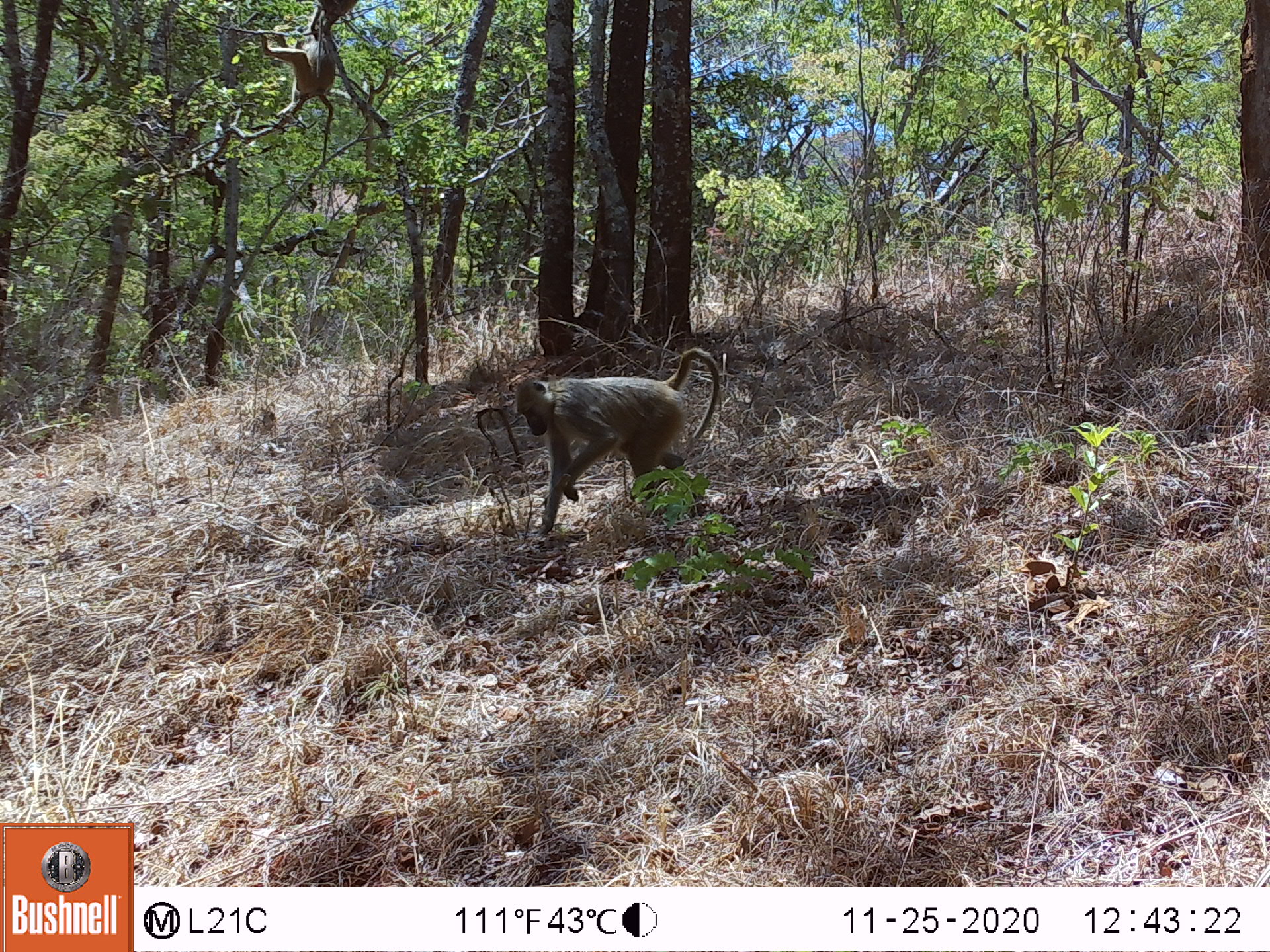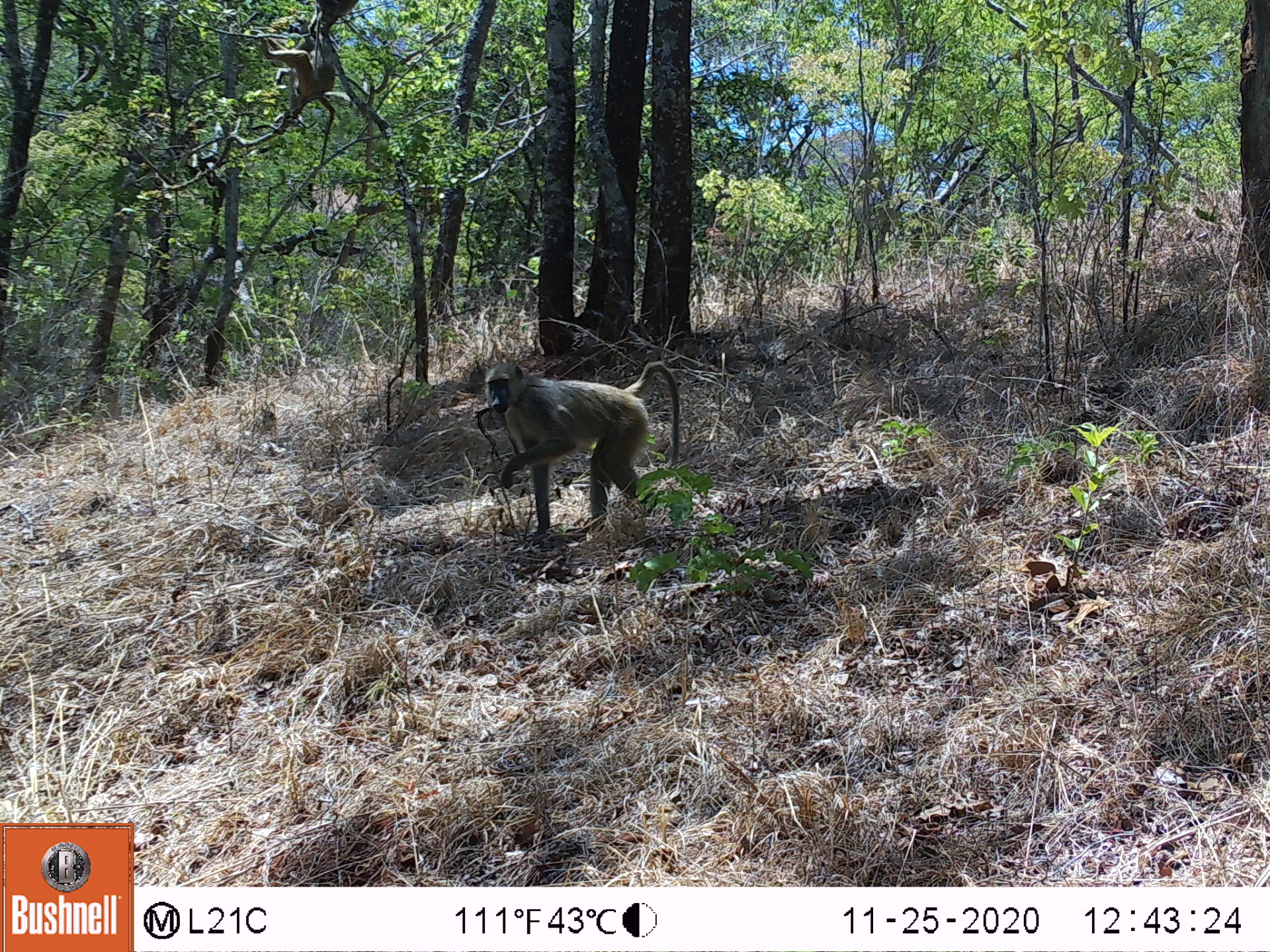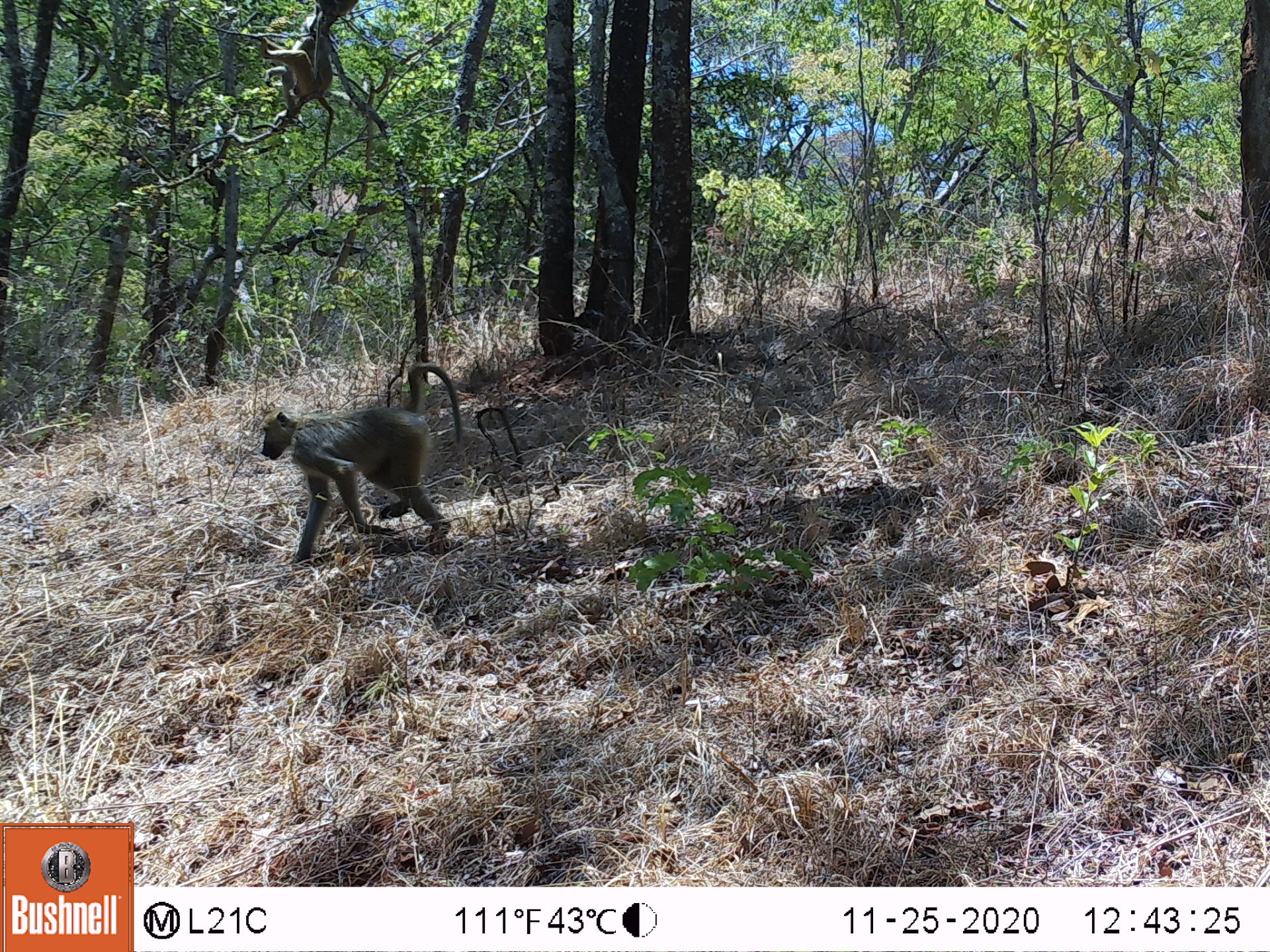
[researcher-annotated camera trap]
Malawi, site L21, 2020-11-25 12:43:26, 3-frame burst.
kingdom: Animalia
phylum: Chordata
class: Mammalia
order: Primates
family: Cercopithecidae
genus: Papio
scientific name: Papio cynocephalus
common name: yellow baboon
Yellow baboon (Papio cynocephalus), count 1.